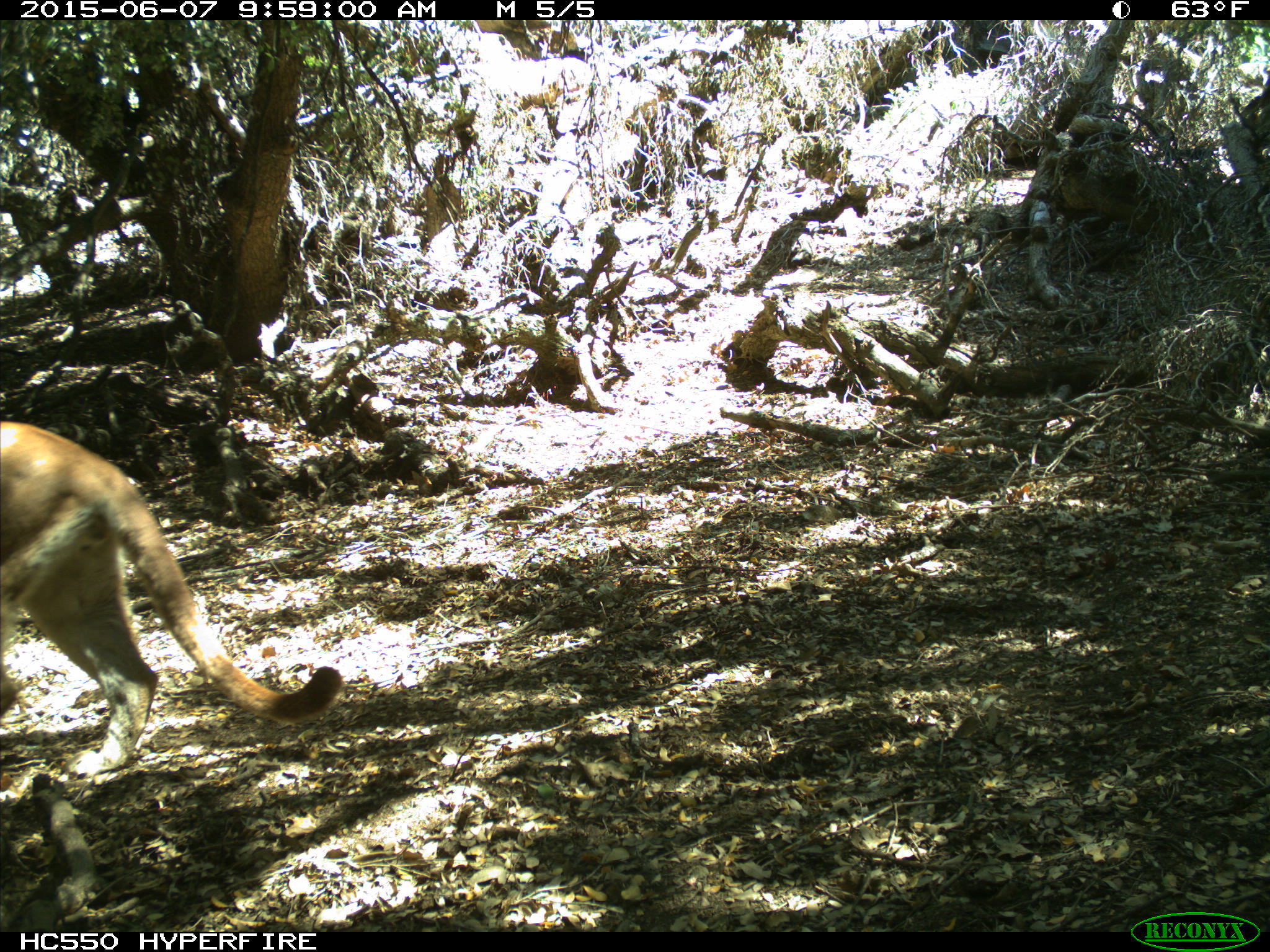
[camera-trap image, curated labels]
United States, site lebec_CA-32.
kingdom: Animalia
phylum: Chordata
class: Mammalia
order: Carnivora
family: Felidae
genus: Puma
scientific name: Puma concolor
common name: mountain lion